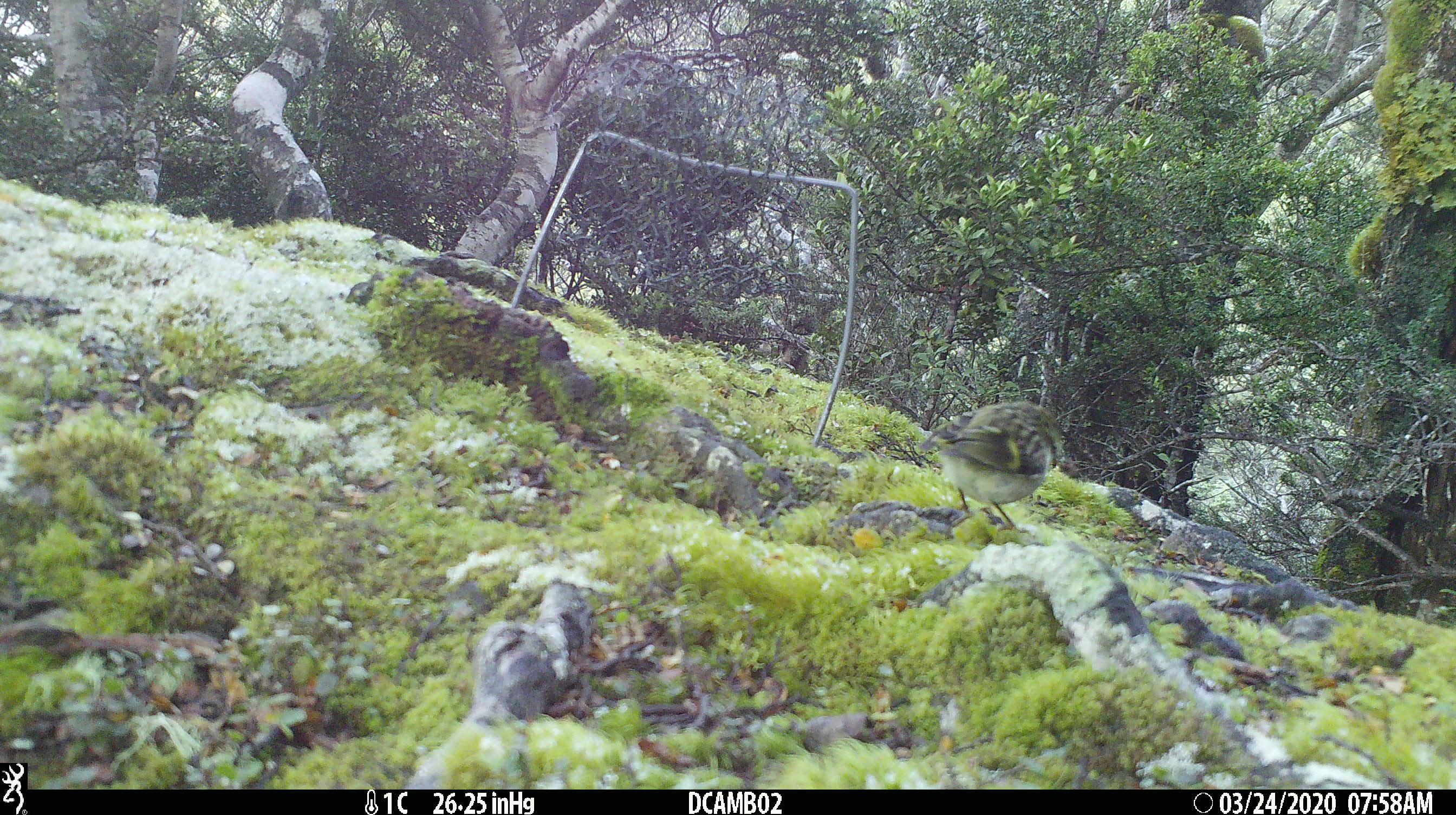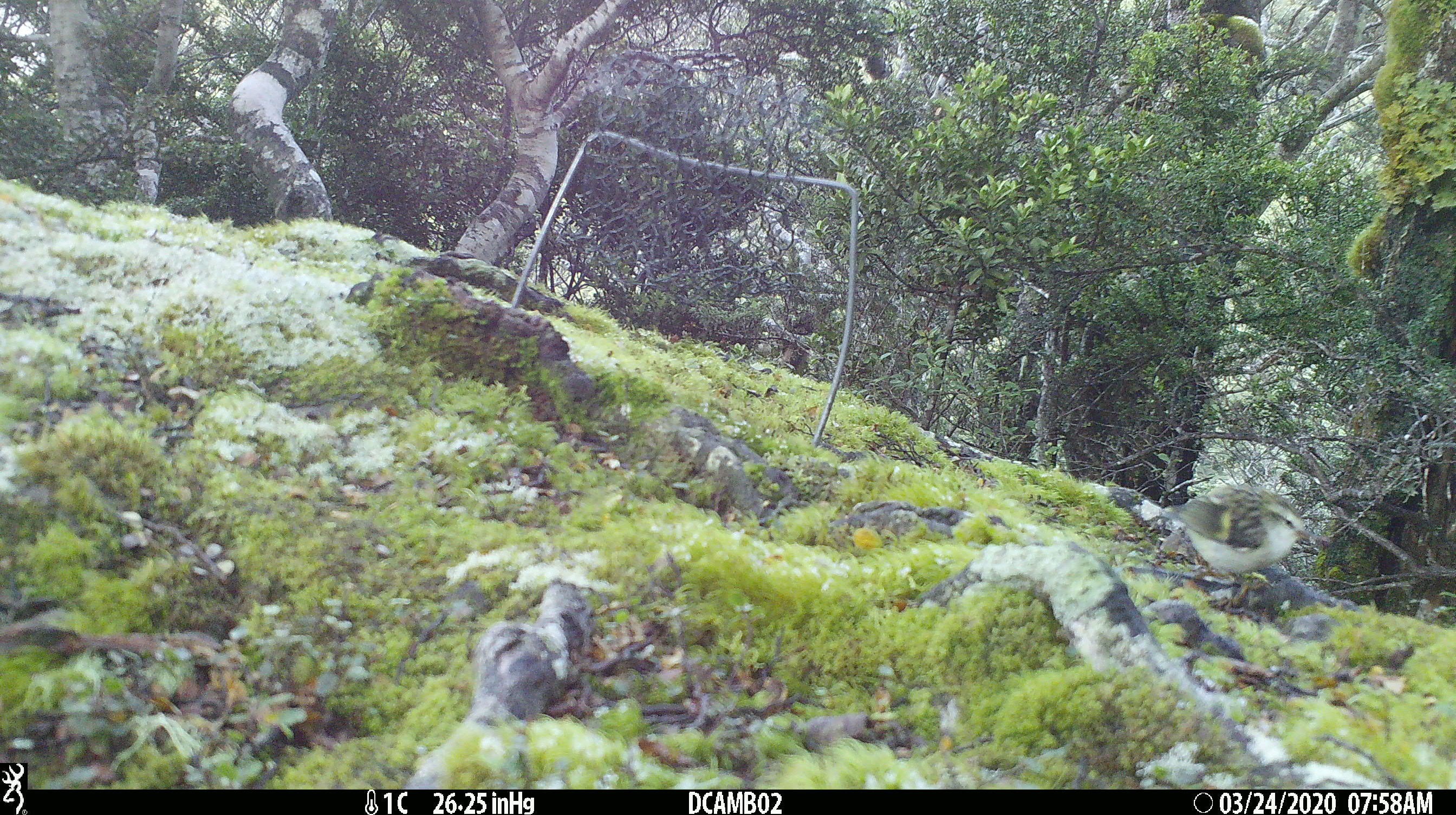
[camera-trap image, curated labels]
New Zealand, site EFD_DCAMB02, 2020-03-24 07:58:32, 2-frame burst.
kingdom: Animalia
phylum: Chordata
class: Aves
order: Passeriformes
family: Acanthisittidae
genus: Acanthisitta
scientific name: Acanthisitta chloris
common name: rifleman